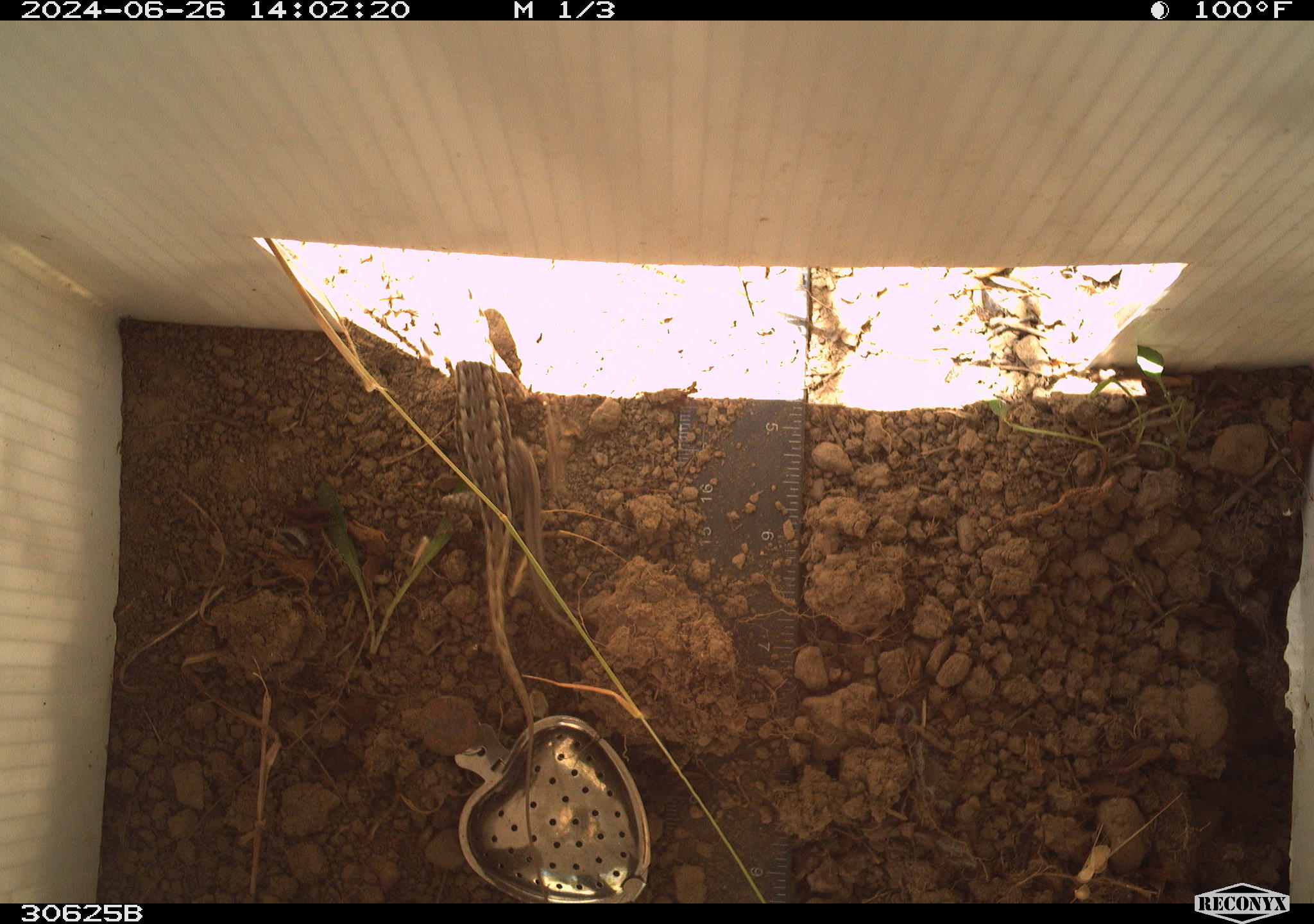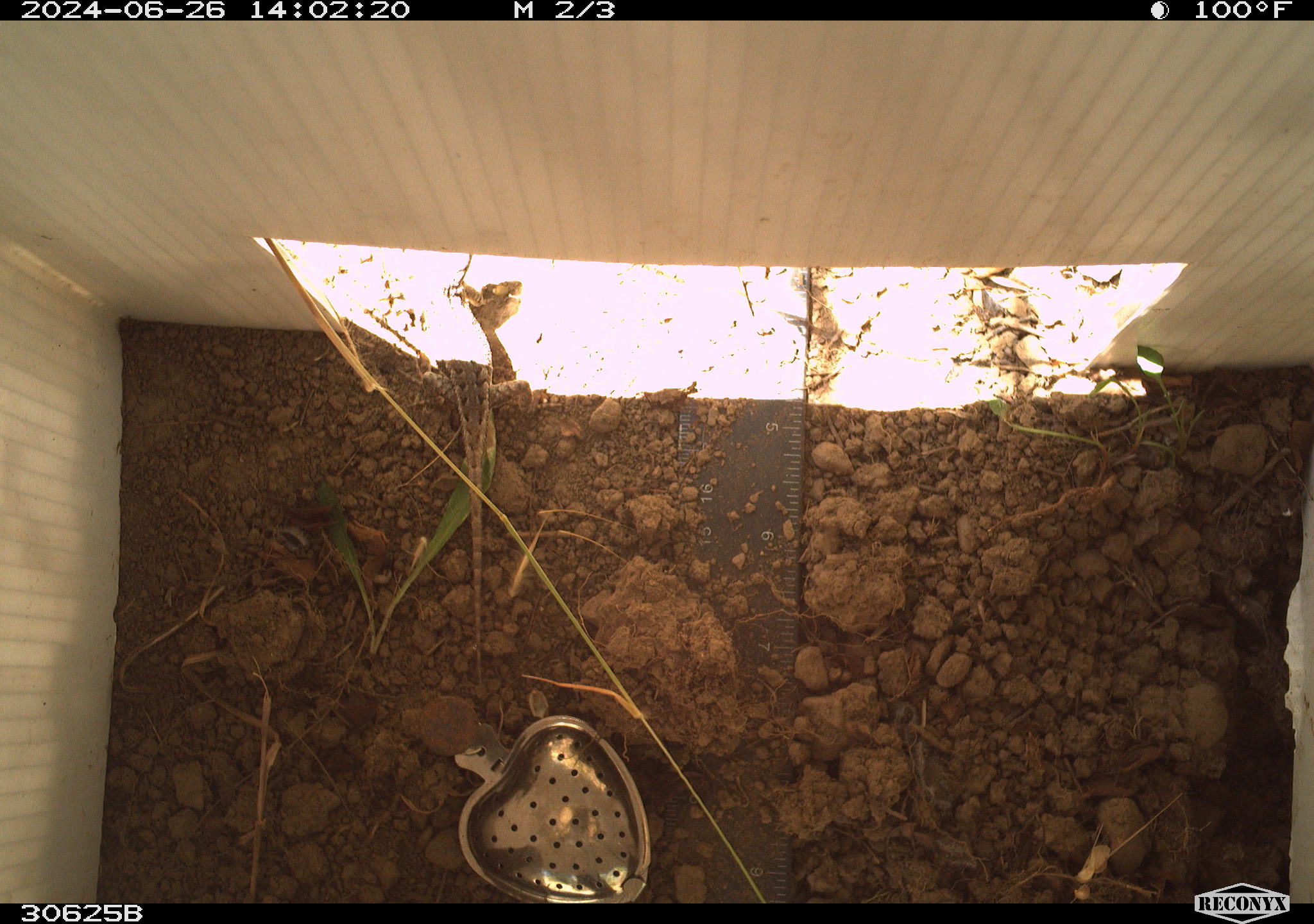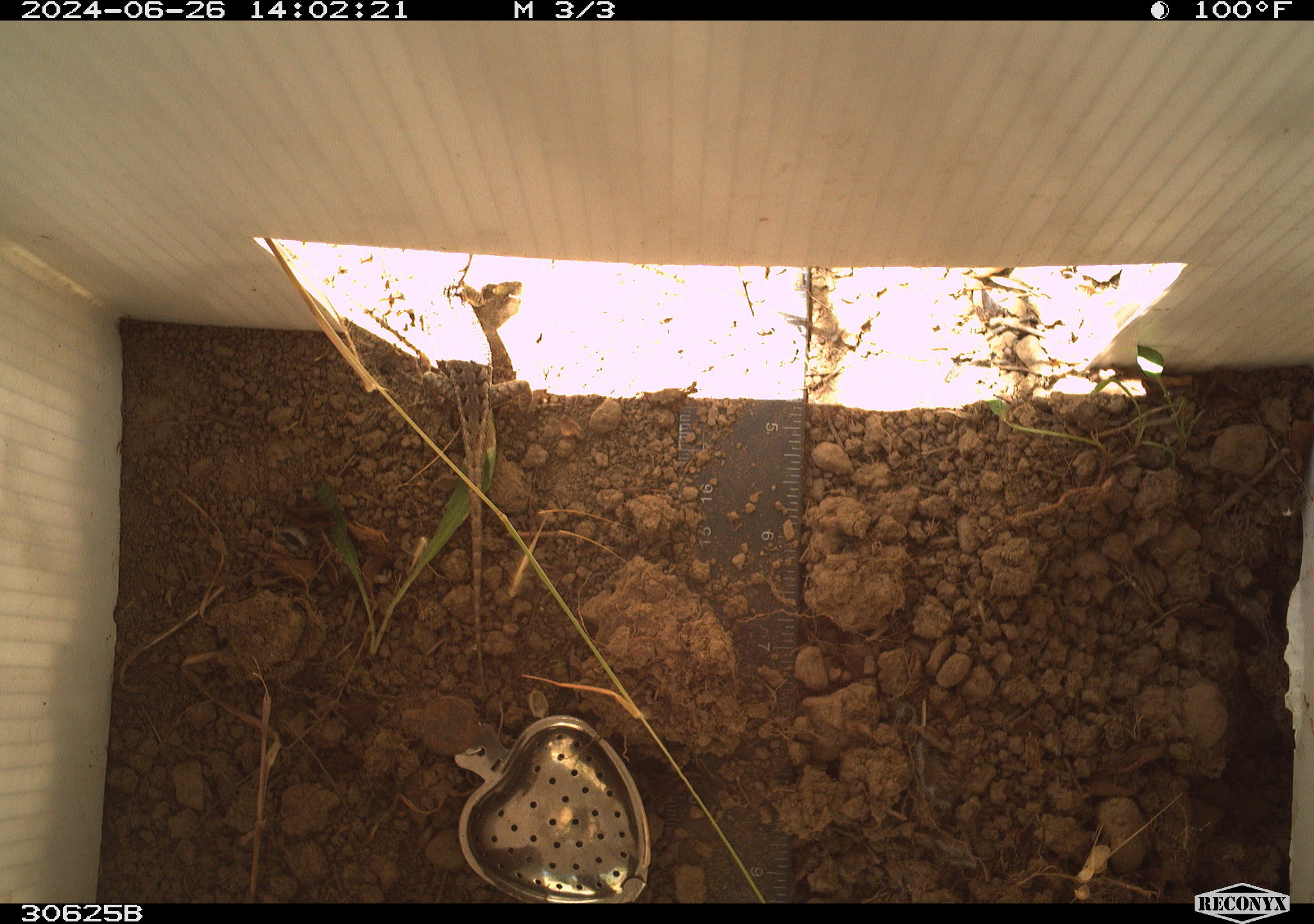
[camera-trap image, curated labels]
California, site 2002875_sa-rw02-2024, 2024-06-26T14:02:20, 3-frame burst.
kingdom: Animalia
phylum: Chordata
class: Reptilia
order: Squamata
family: Phrynosomatidae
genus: Sceloporus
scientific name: Sceloporus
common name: spiny lizards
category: sceloporus species